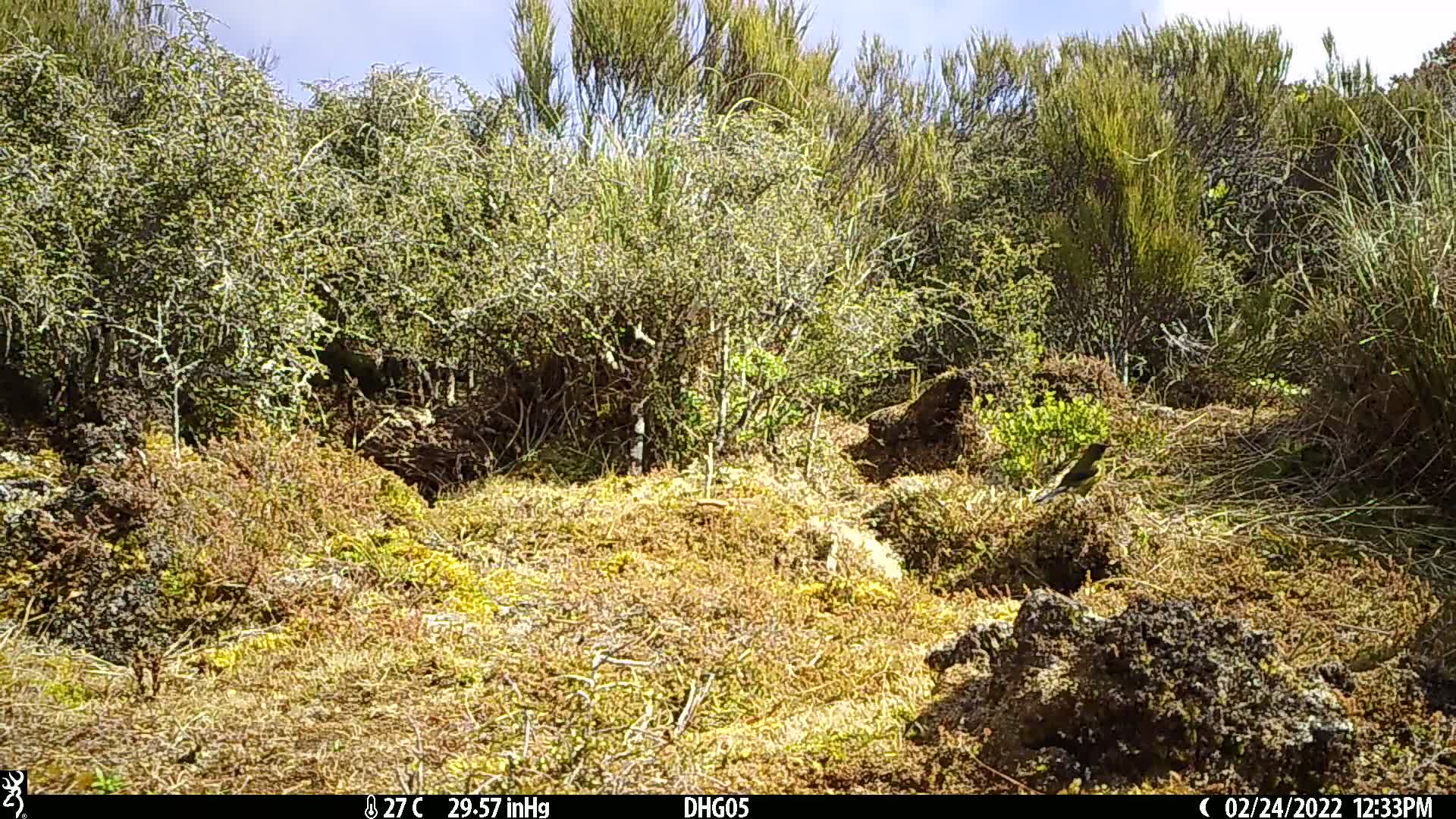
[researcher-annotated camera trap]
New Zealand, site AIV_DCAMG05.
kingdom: Animalia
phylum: Chordata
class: Aves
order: Passeriformes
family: Meliphagidae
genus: Anthornis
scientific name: Anthornis melanura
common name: new zealand bellbird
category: bellbird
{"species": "bellbird (new zealand bellbird) (Anthornis melanura)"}